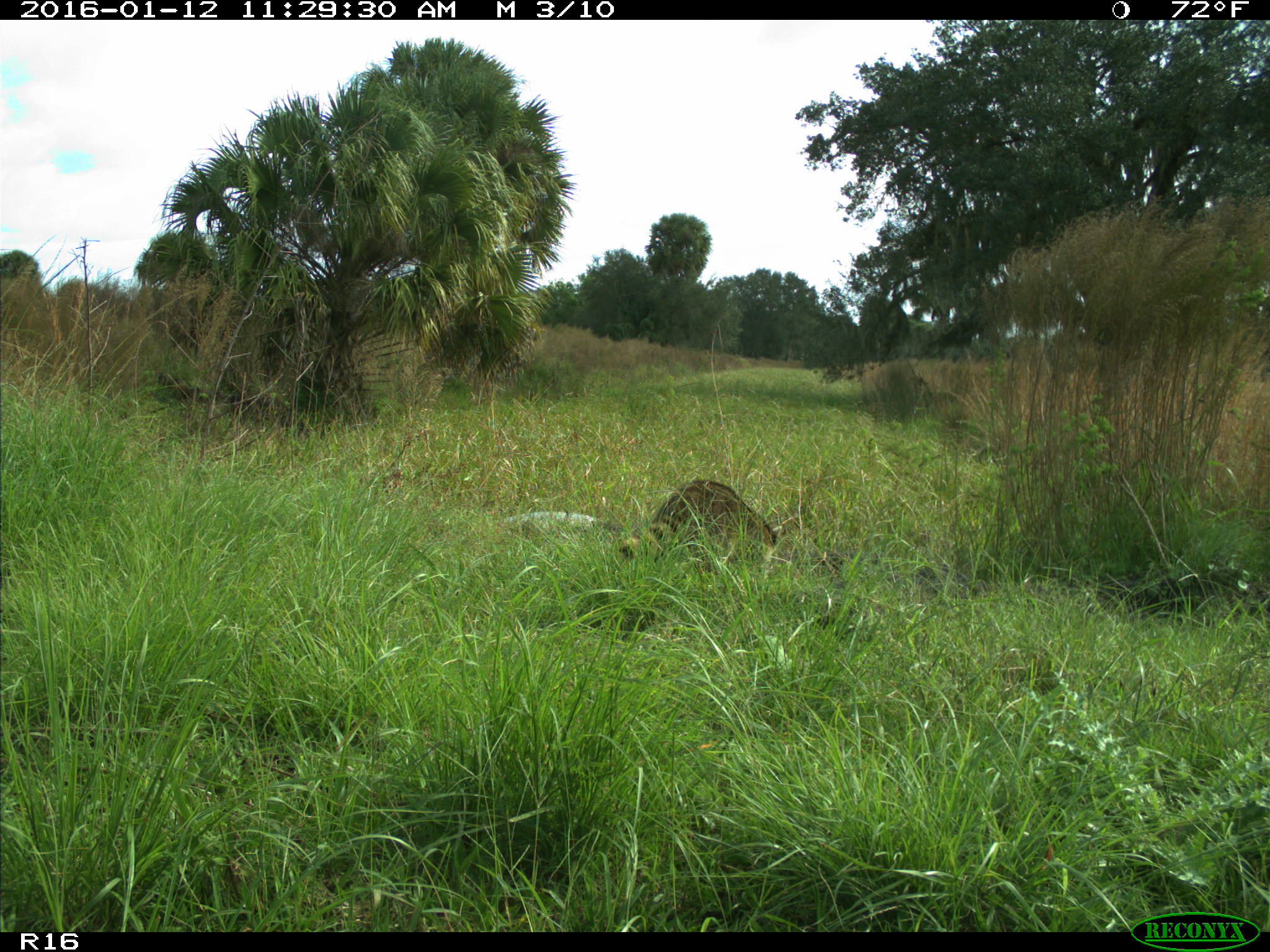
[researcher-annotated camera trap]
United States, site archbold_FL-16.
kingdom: Animalia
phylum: Chordata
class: Mammalia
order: Carnivora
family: Procyonidae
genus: Procyon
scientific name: Procyon lotor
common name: common raccoon